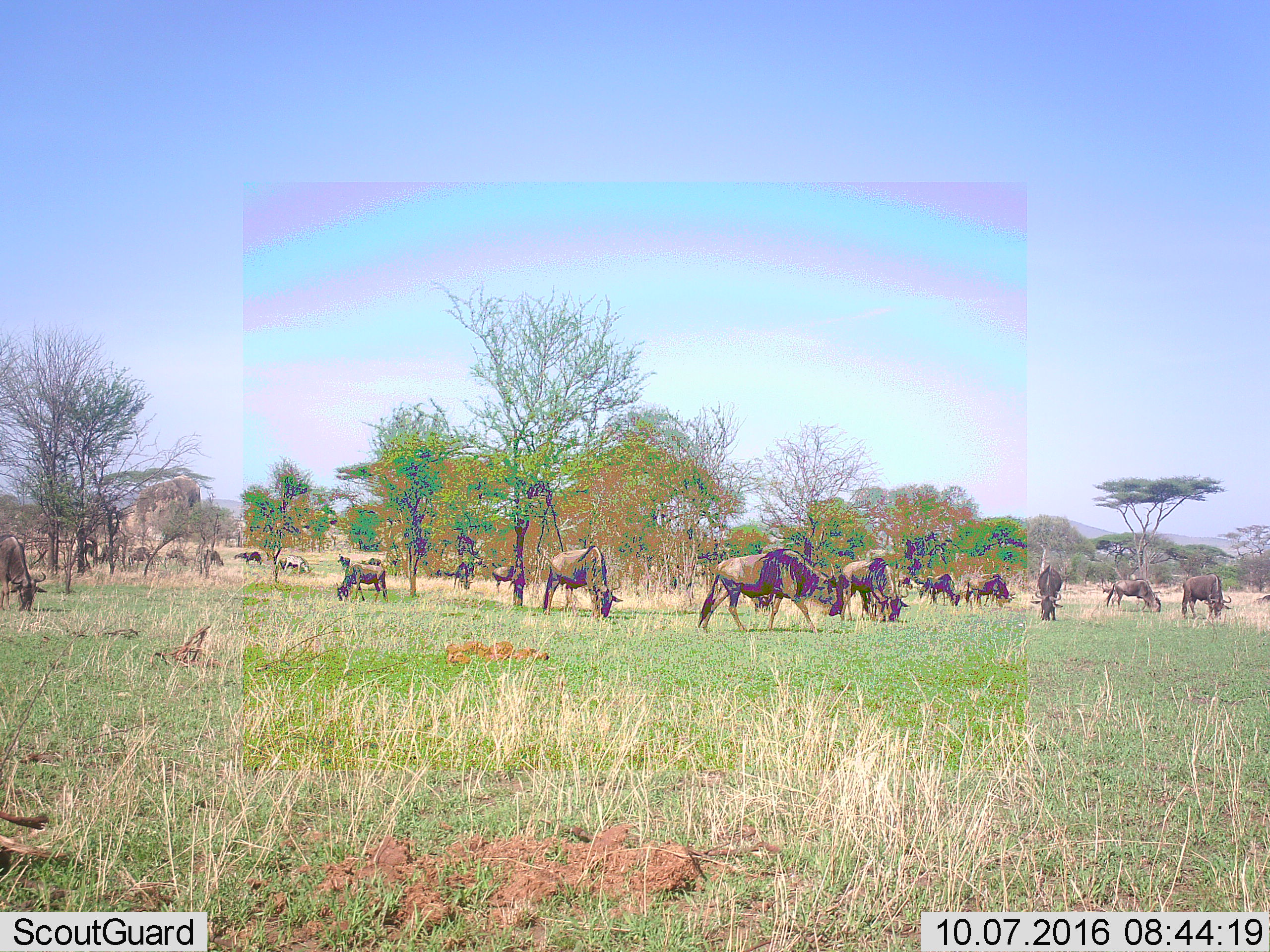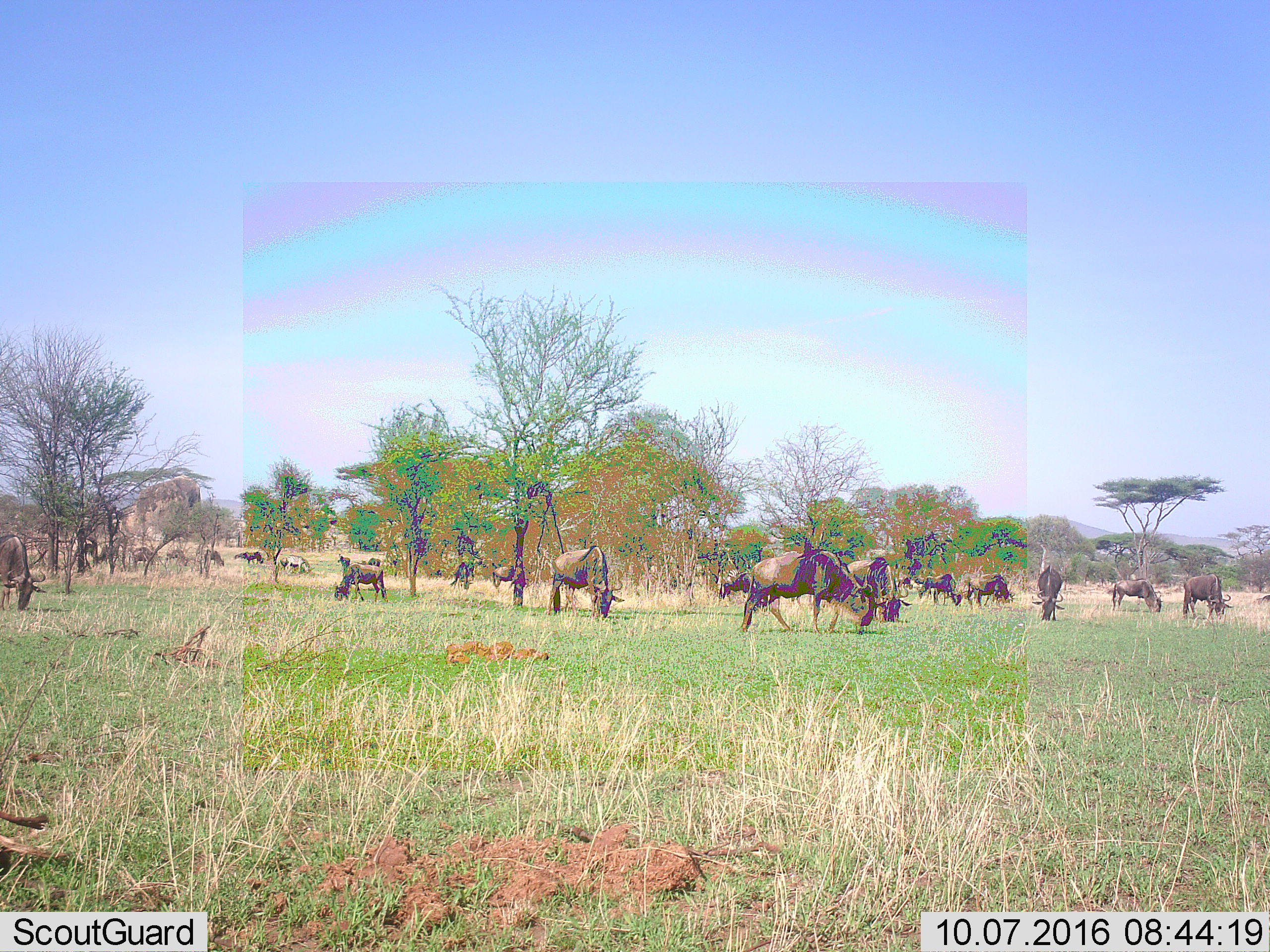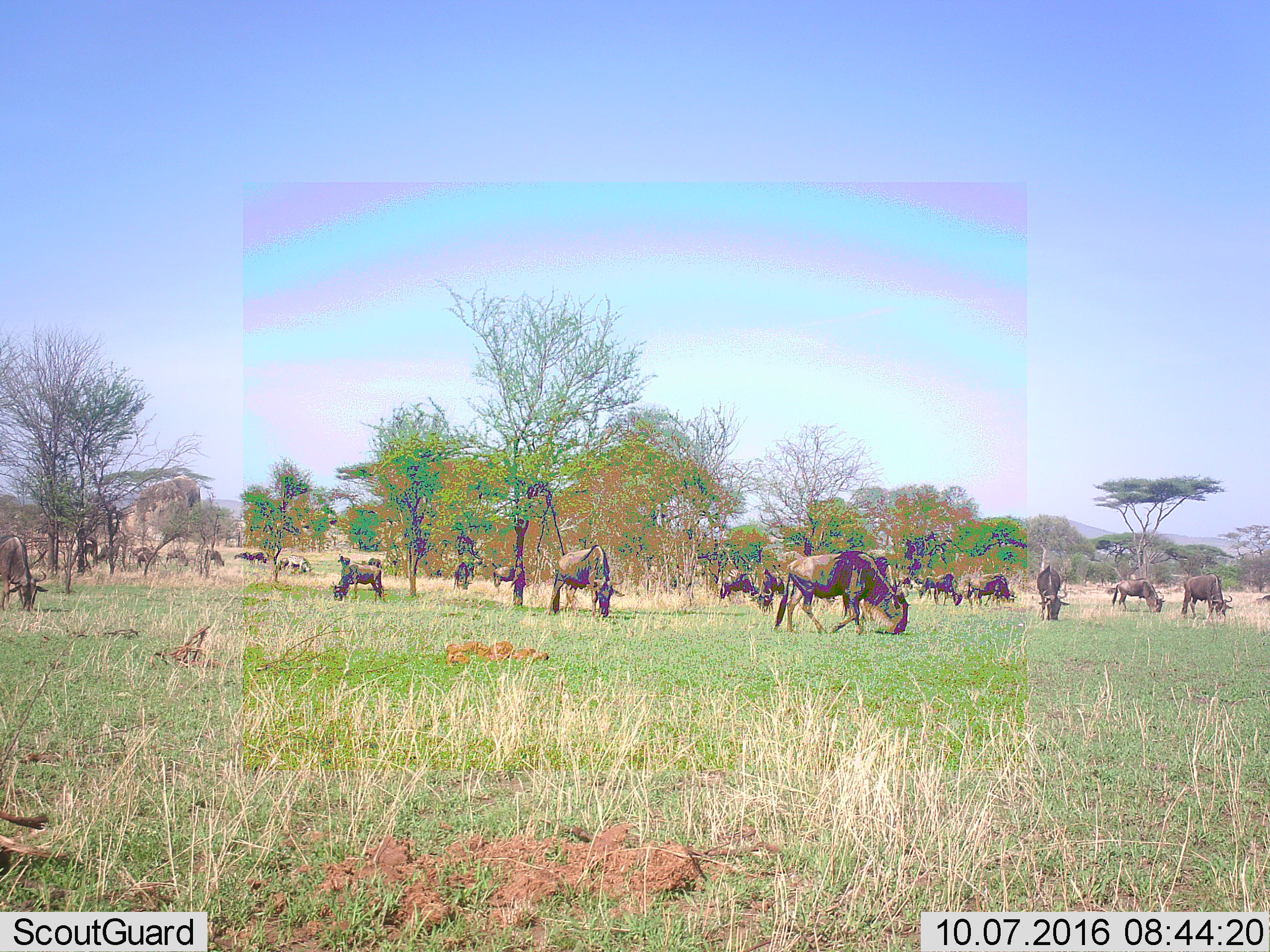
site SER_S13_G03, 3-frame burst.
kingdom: Animalia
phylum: Chordata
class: Mammalia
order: Artiodactyla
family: Bovidae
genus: Connochaetes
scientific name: Connochaetes taurinus taurinus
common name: blue wildebeest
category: wildebeestblue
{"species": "wildebeestblue (blue wildebeest) (Connochaetes taurinus taurinus)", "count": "11-50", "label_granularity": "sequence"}